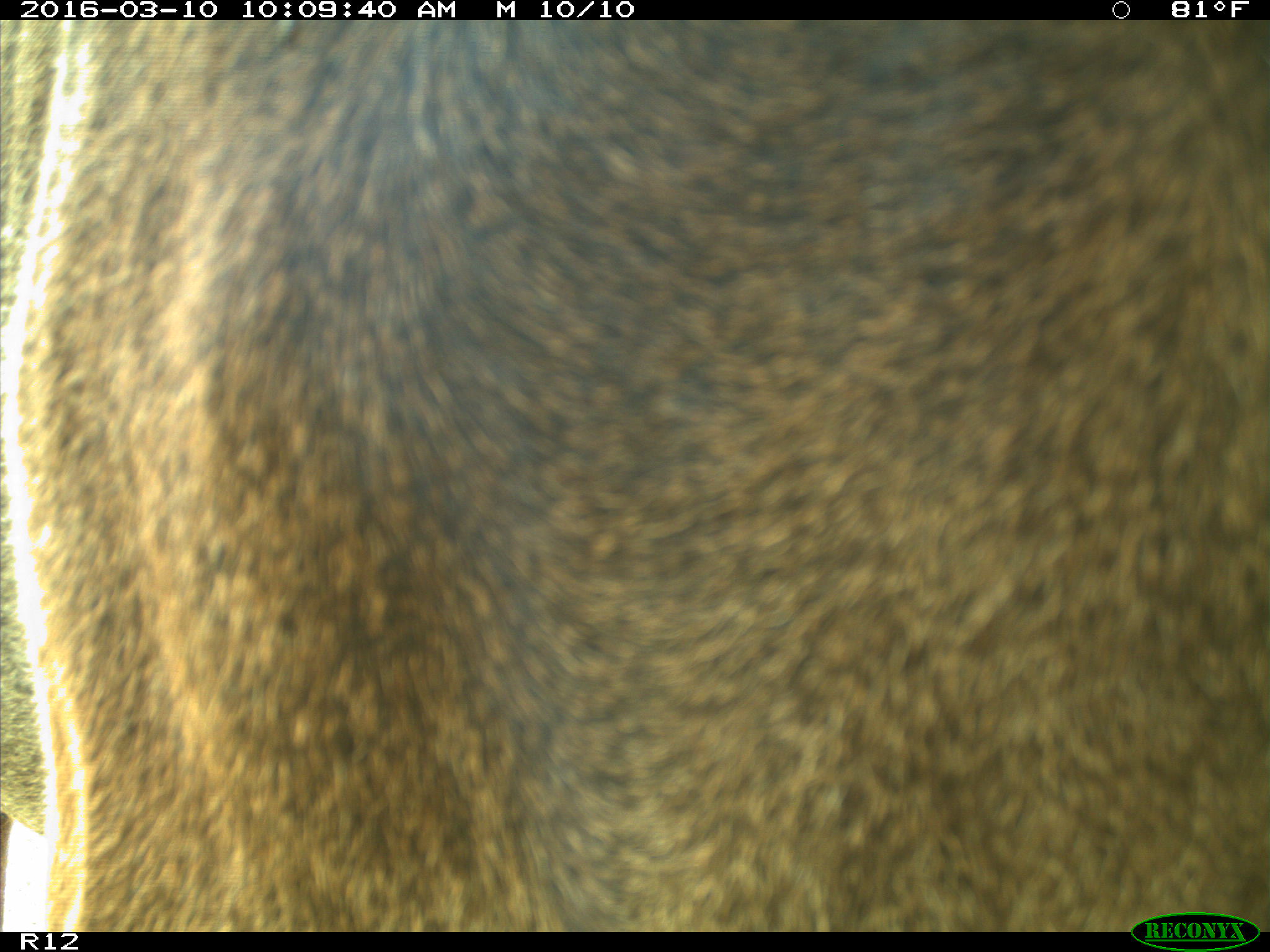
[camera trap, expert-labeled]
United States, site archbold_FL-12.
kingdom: Animalia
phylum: Chordata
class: Mammalia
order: Artiodactyla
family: Bovidae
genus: Bos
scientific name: Bos taurus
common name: domestic cow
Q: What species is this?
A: Bos taurus (domestic cow).